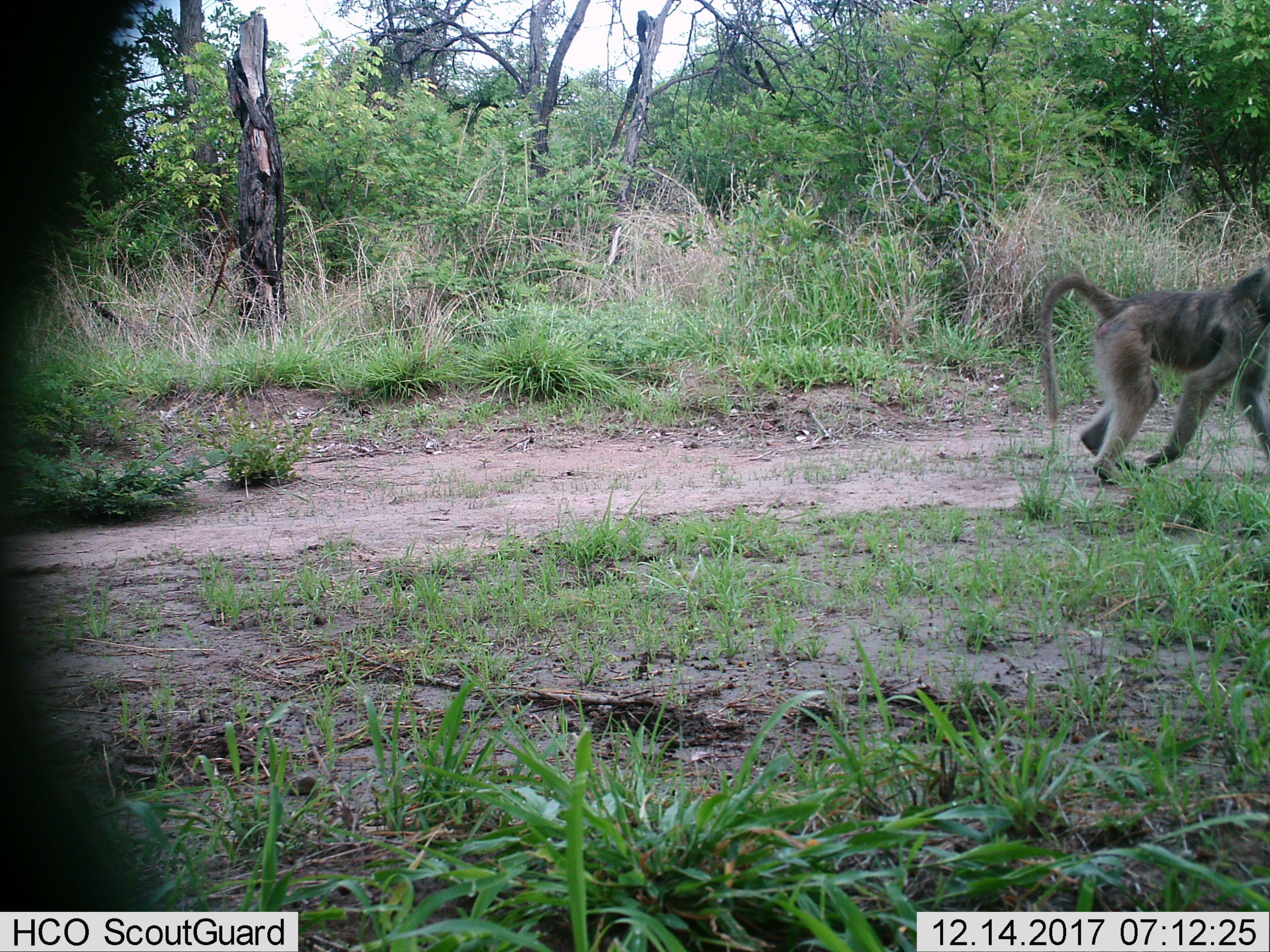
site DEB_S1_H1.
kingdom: Animalia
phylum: Chordata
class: Mammalia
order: Primates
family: Cercopithecidae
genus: Papio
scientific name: Papio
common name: baboon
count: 1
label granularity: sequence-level